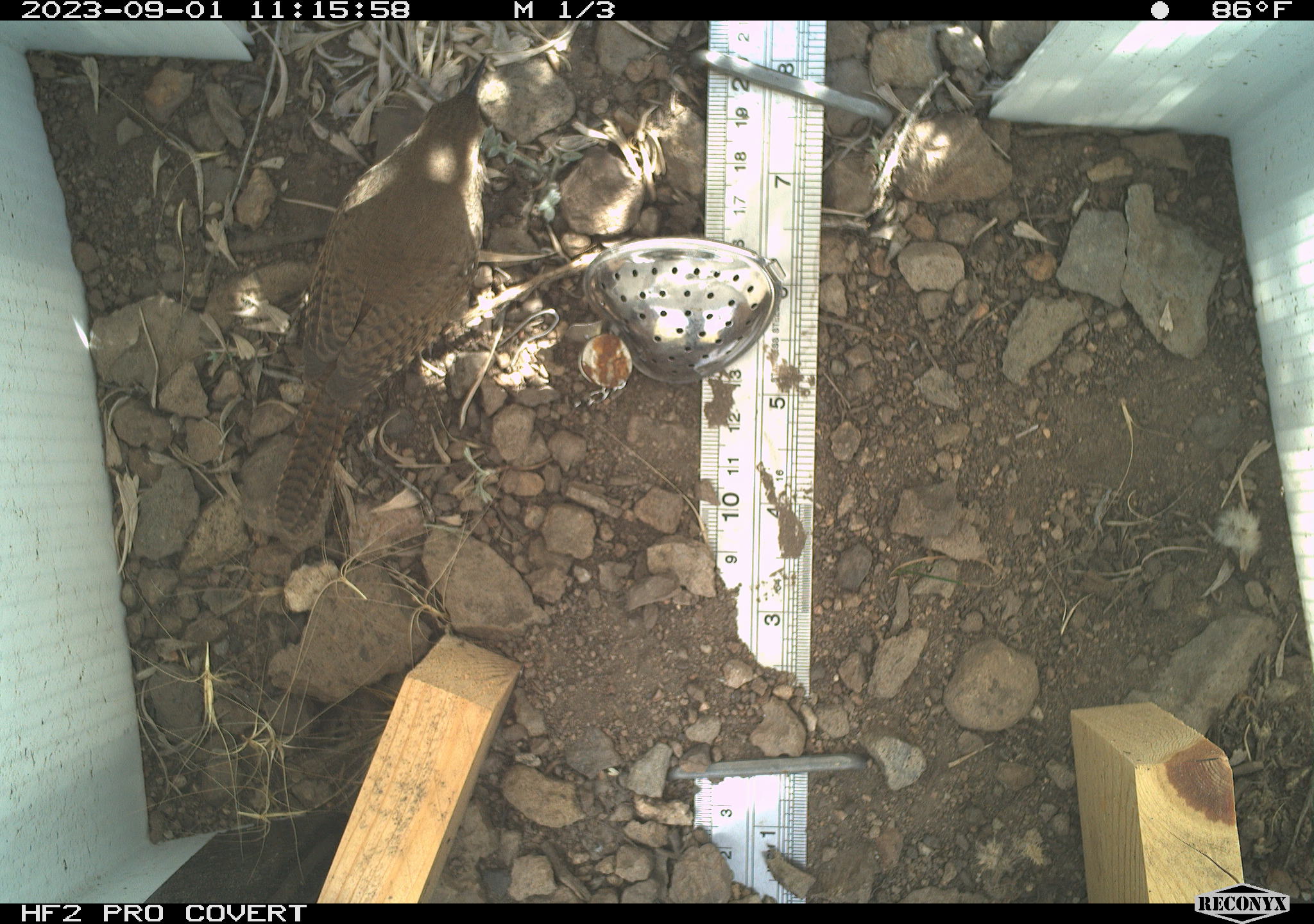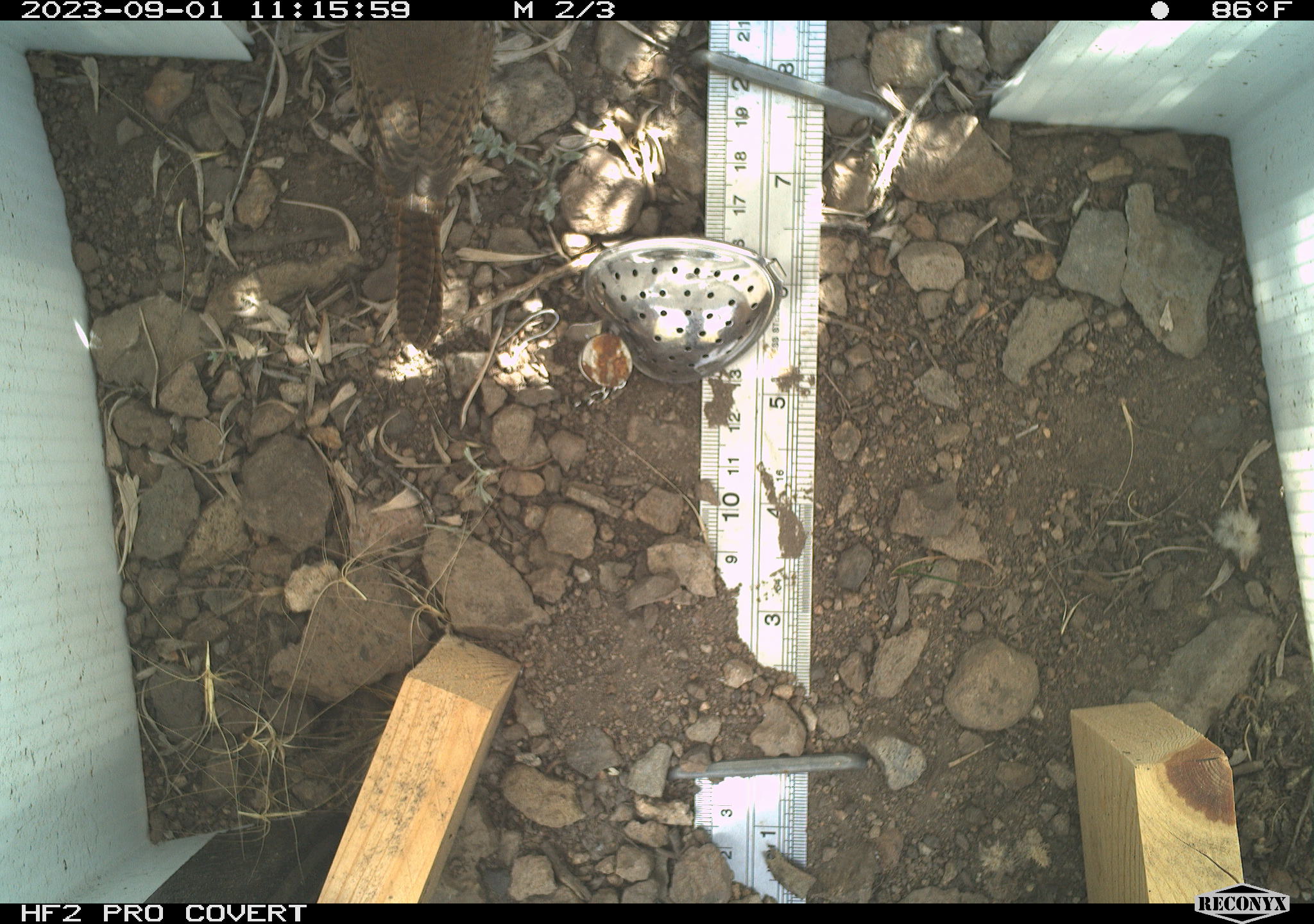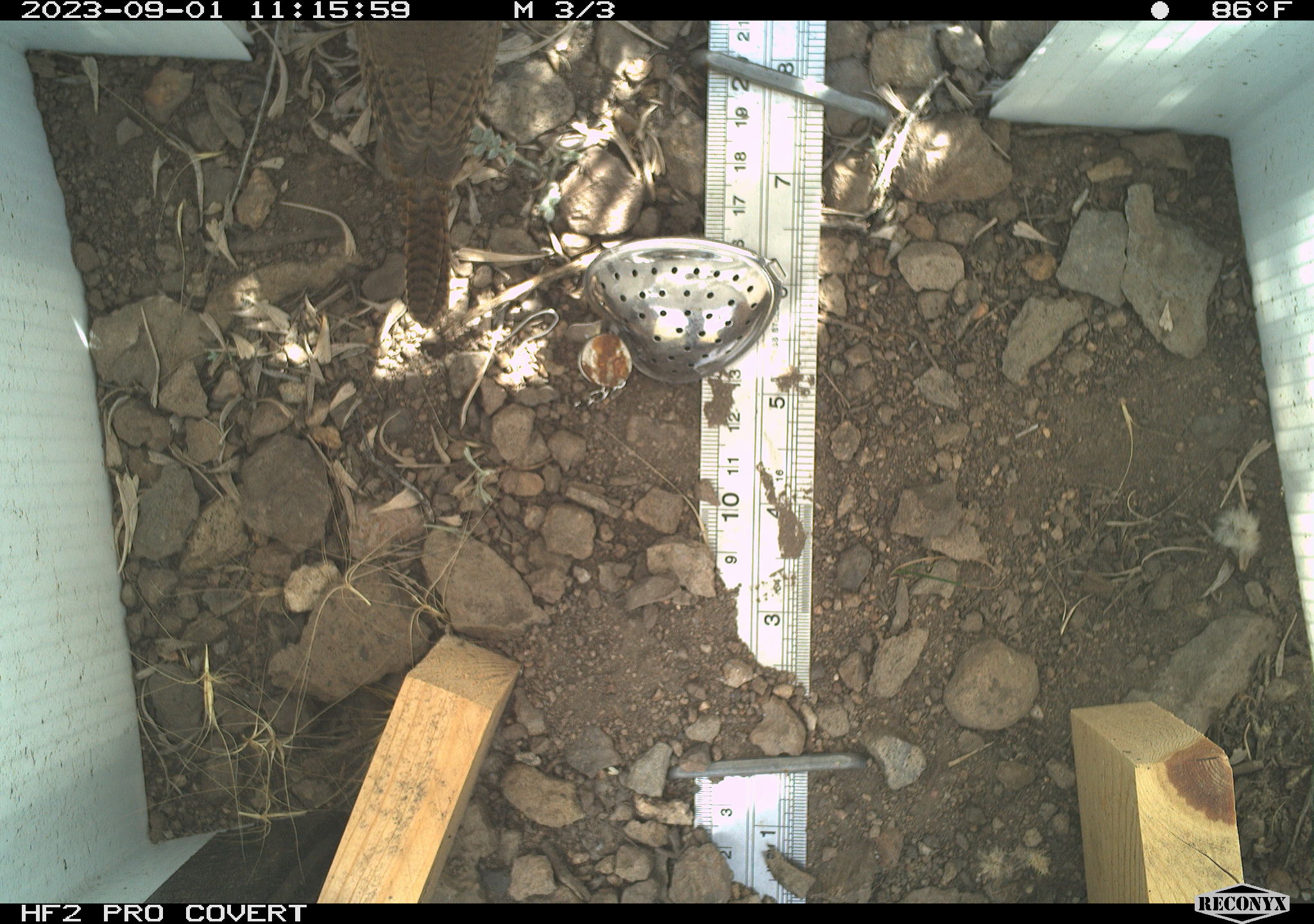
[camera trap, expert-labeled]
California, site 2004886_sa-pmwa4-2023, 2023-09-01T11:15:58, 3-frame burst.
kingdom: Animalia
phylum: Chordata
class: Aves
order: Passeriformes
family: Troglodytidae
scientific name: Troglodytidae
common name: wren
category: troglodytidae family